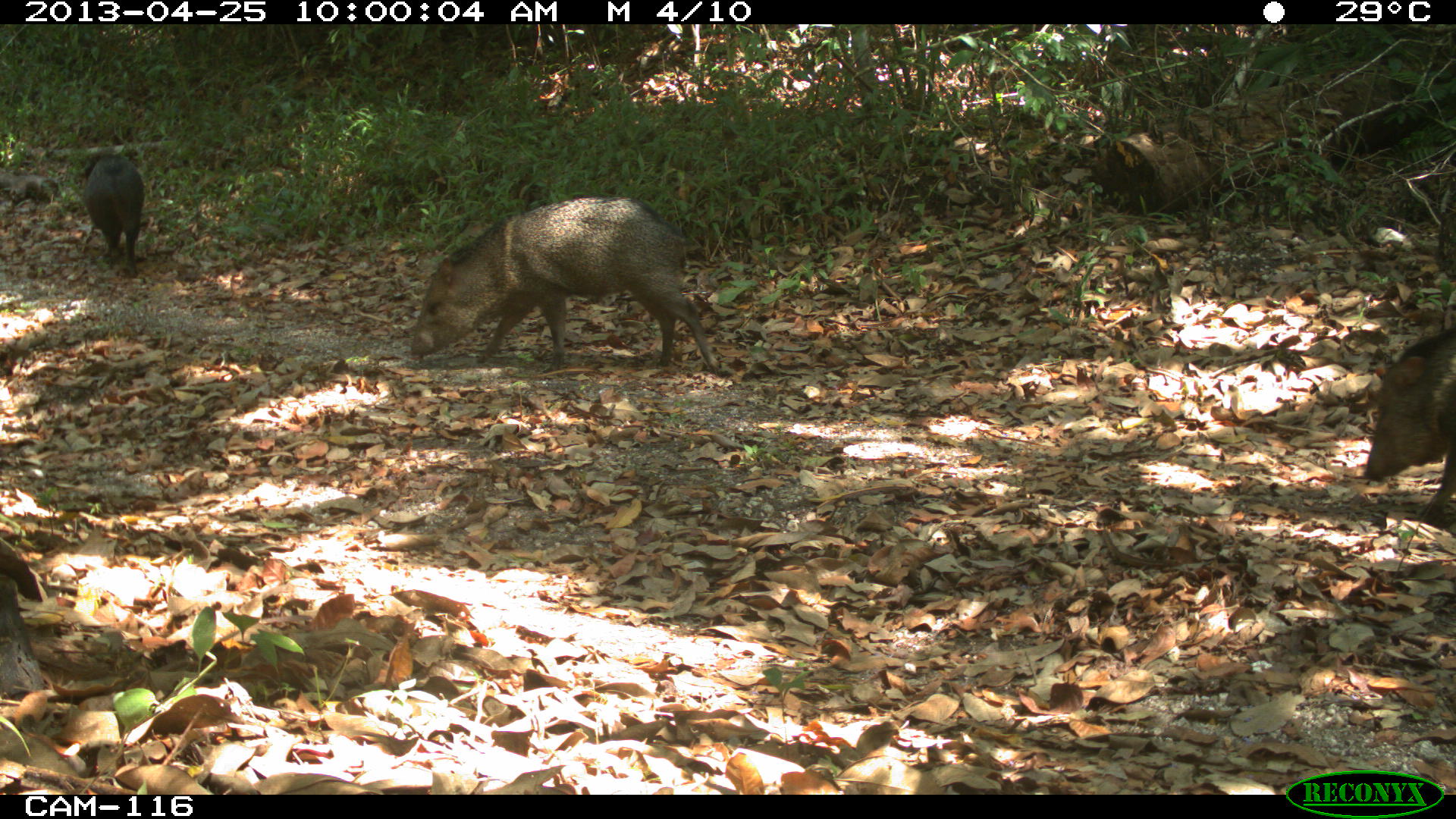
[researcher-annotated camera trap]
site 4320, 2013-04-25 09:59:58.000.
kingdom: Animalia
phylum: Chordata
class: Mammalia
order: Artiodactyla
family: Tayassuidae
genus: Pecari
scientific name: Pecari tajacu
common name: collared peccary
Pecari tajacu (collared peccary), count 3.